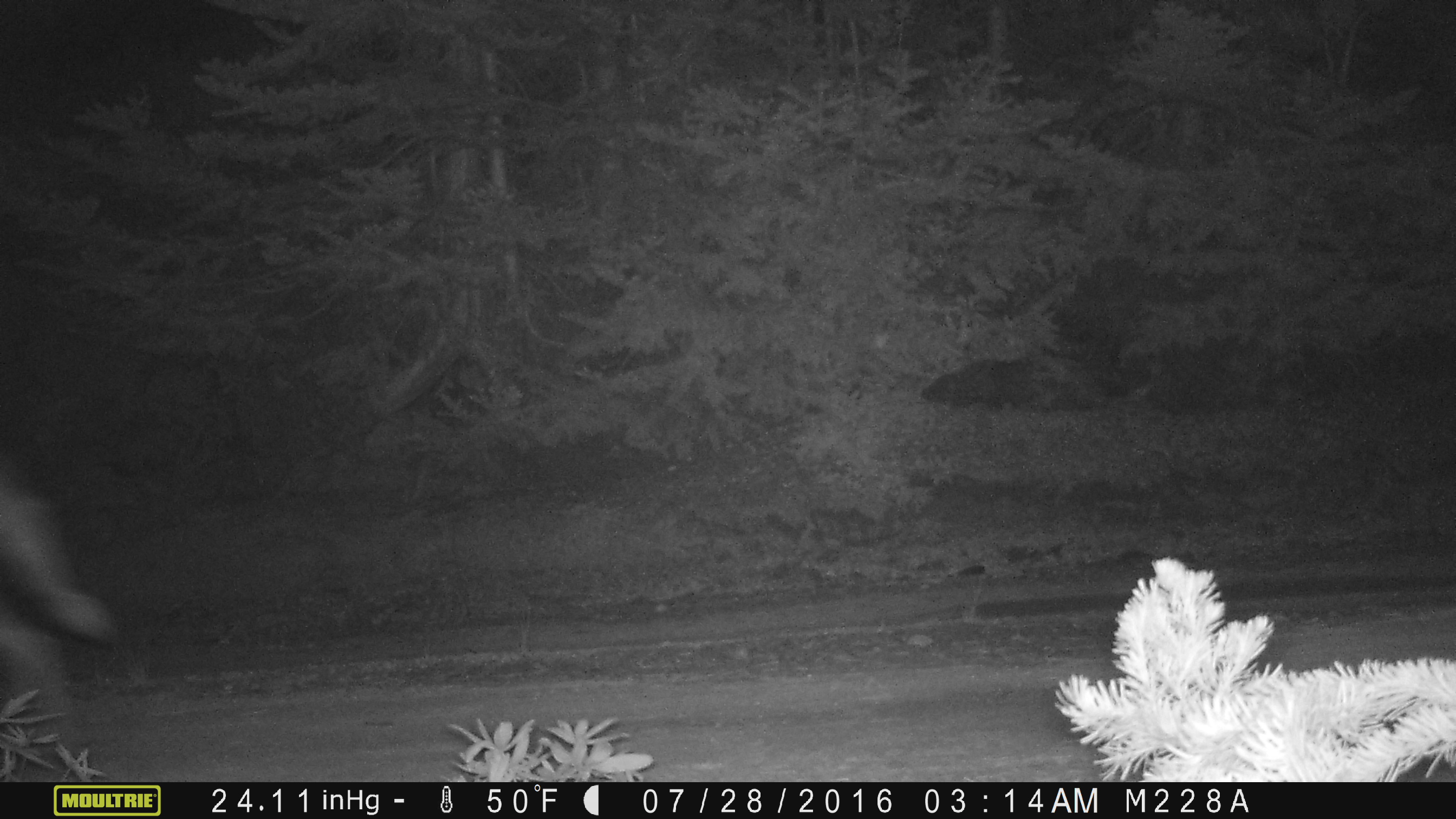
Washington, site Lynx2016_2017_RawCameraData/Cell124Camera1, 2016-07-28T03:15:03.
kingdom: Animalia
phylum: Chordata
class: Mammalia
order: Carnivora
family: Canidae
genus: Canis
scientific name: Canis latrans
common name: coyote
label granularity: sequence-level